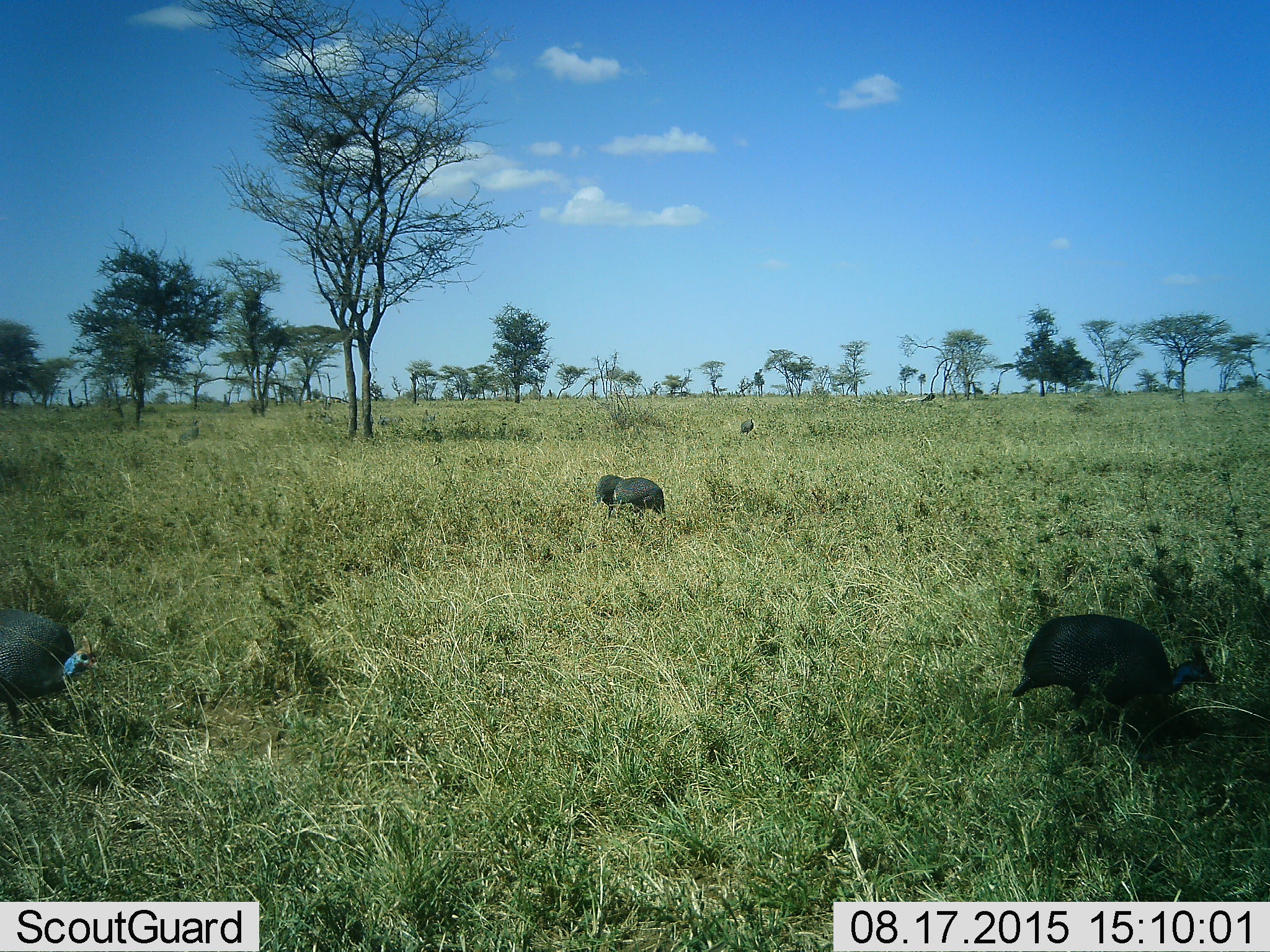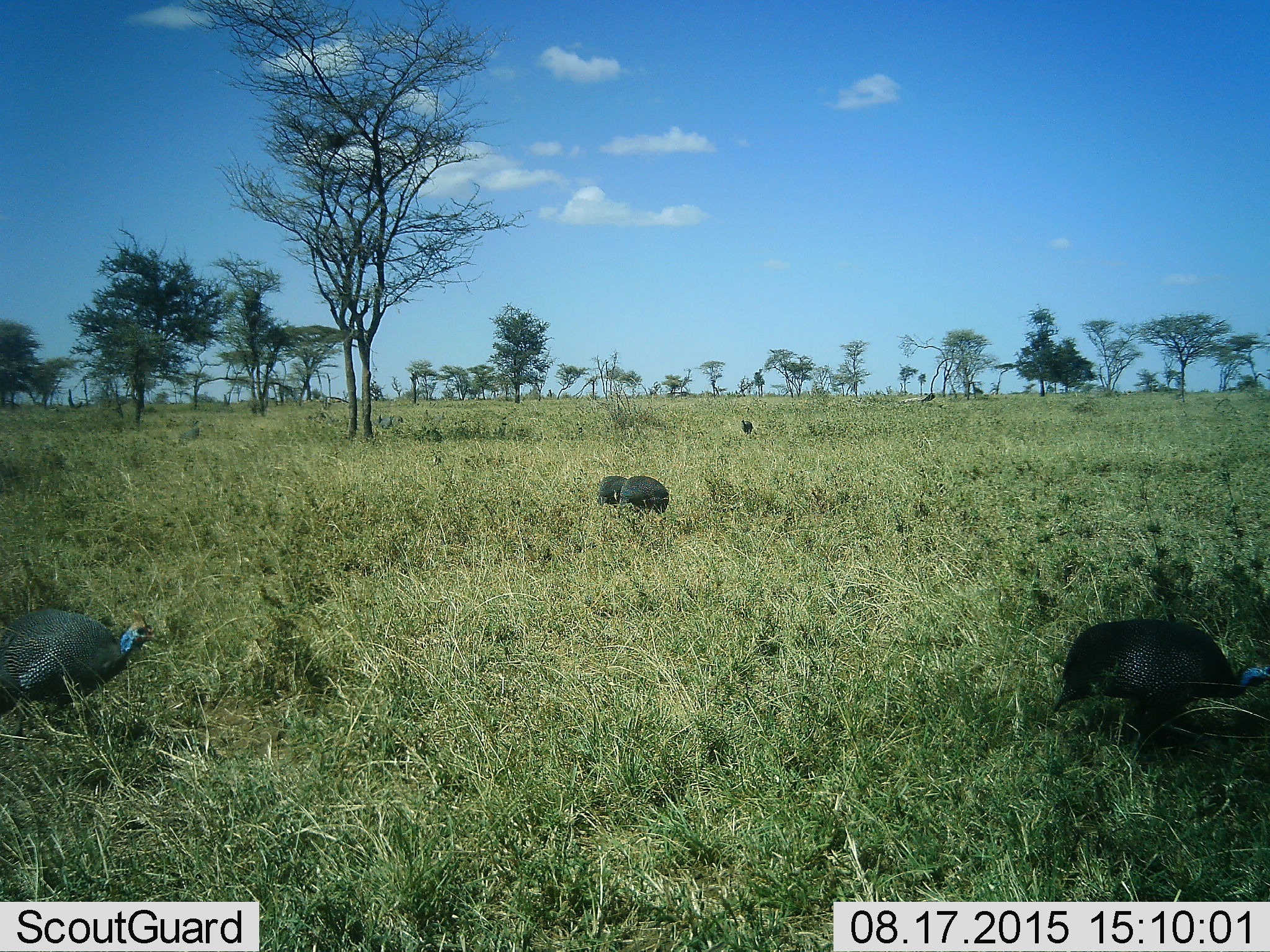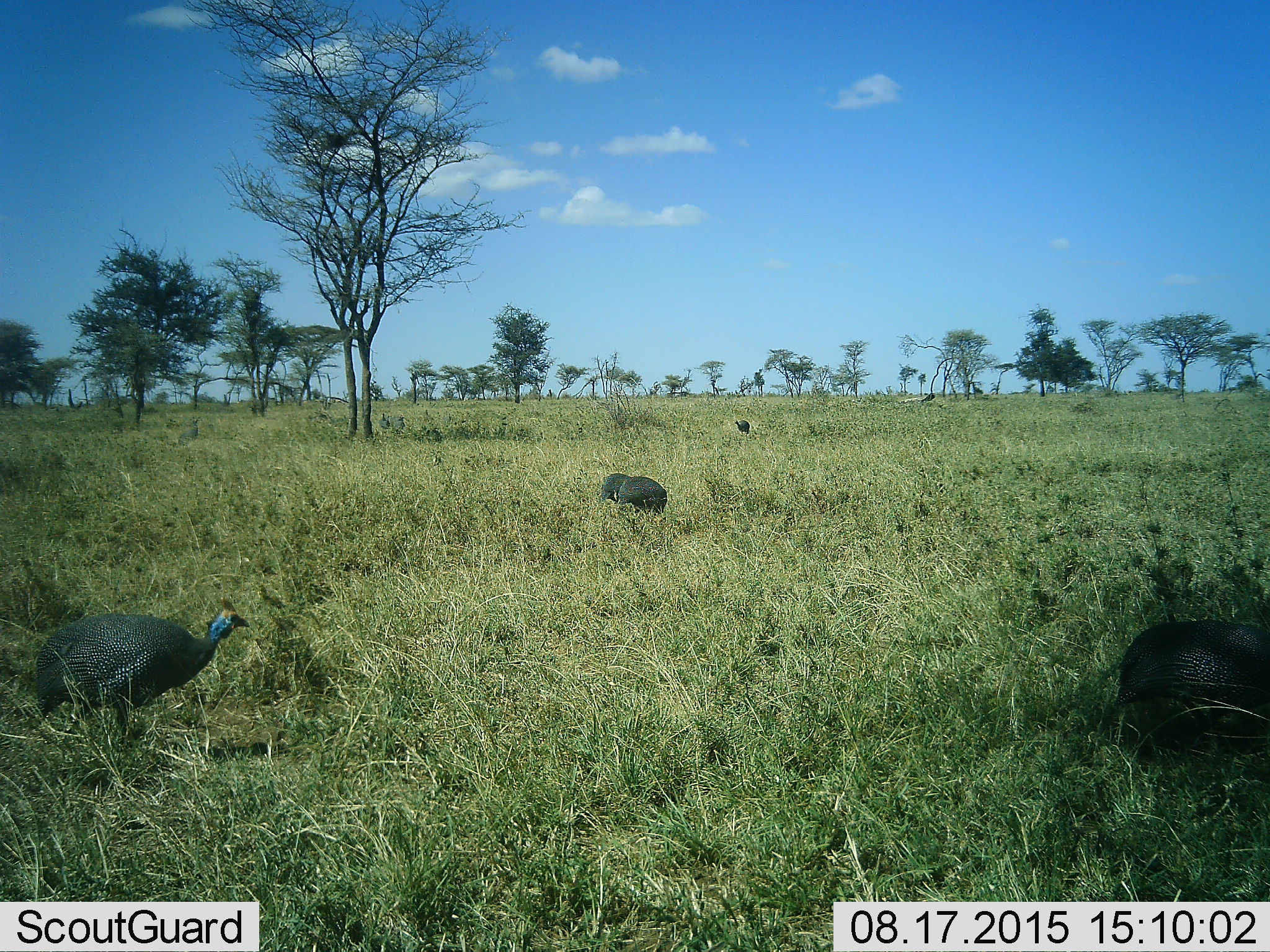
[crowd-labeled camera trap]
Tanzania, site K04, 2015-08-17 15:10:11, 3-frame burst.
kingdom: Animalia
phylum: Chordata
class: Aves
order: Galliformes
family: Numididae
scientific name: Numididae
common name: guinea fowl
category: guineafowl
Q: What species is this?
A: Guineafowl (guinea fowl) (Numididae).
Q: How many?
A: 8.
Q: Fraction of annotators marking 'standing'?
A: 11%.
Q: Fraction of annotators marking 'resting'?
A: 0%.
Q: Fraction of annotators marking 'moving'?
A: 78%.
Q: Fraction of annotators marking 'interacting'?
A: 0%.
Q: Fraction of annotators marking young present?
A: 0%.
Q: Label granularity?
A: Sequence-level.